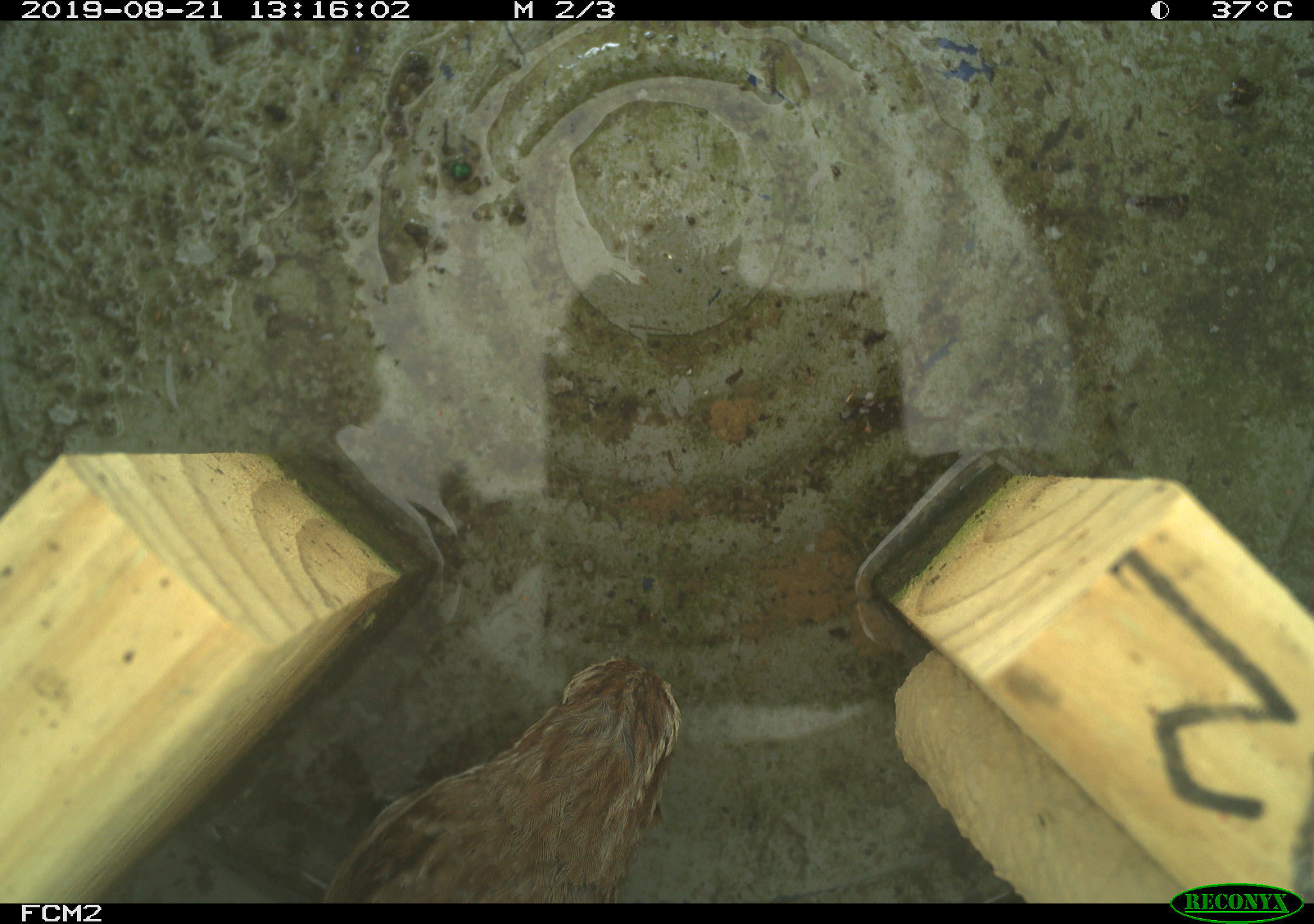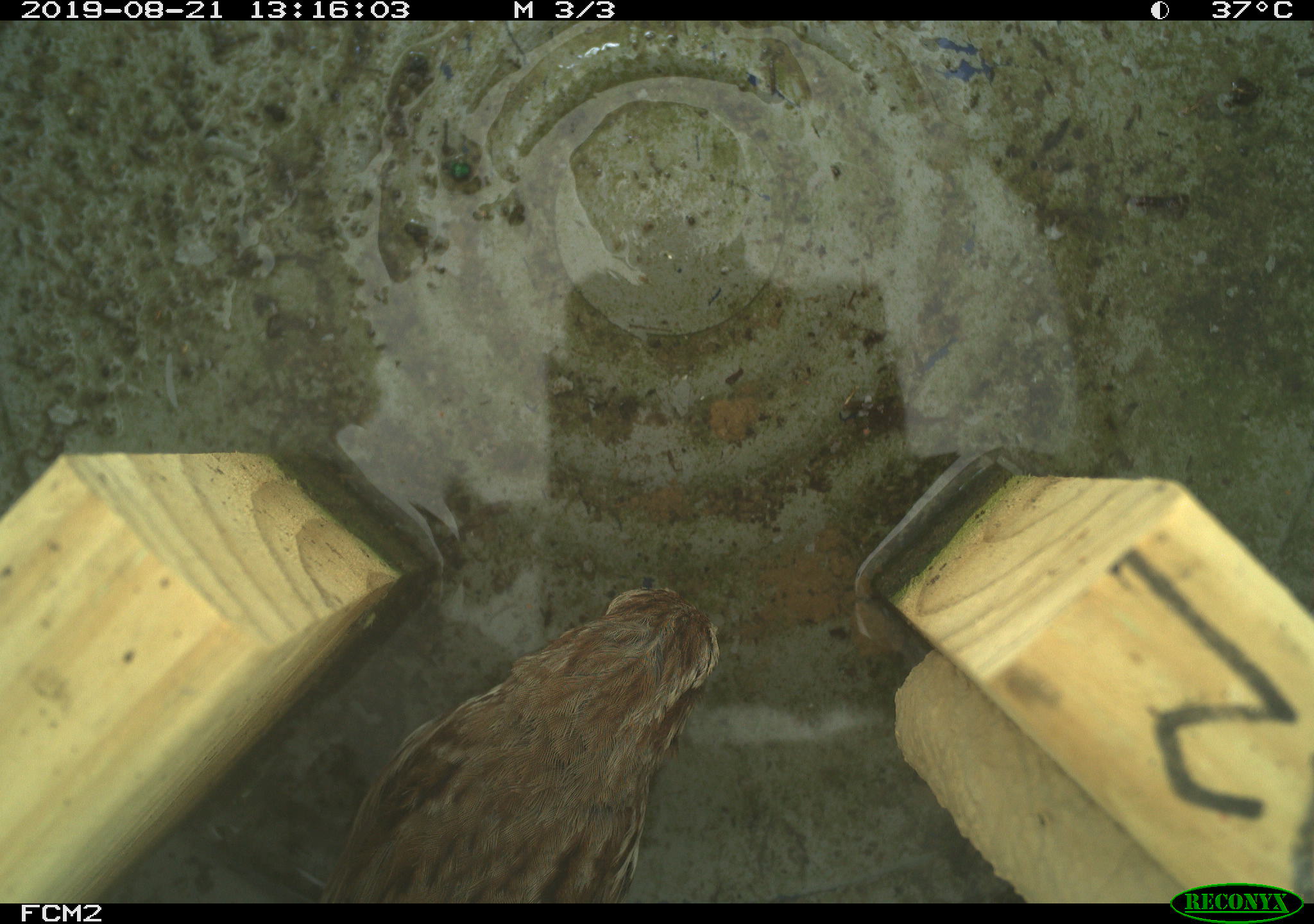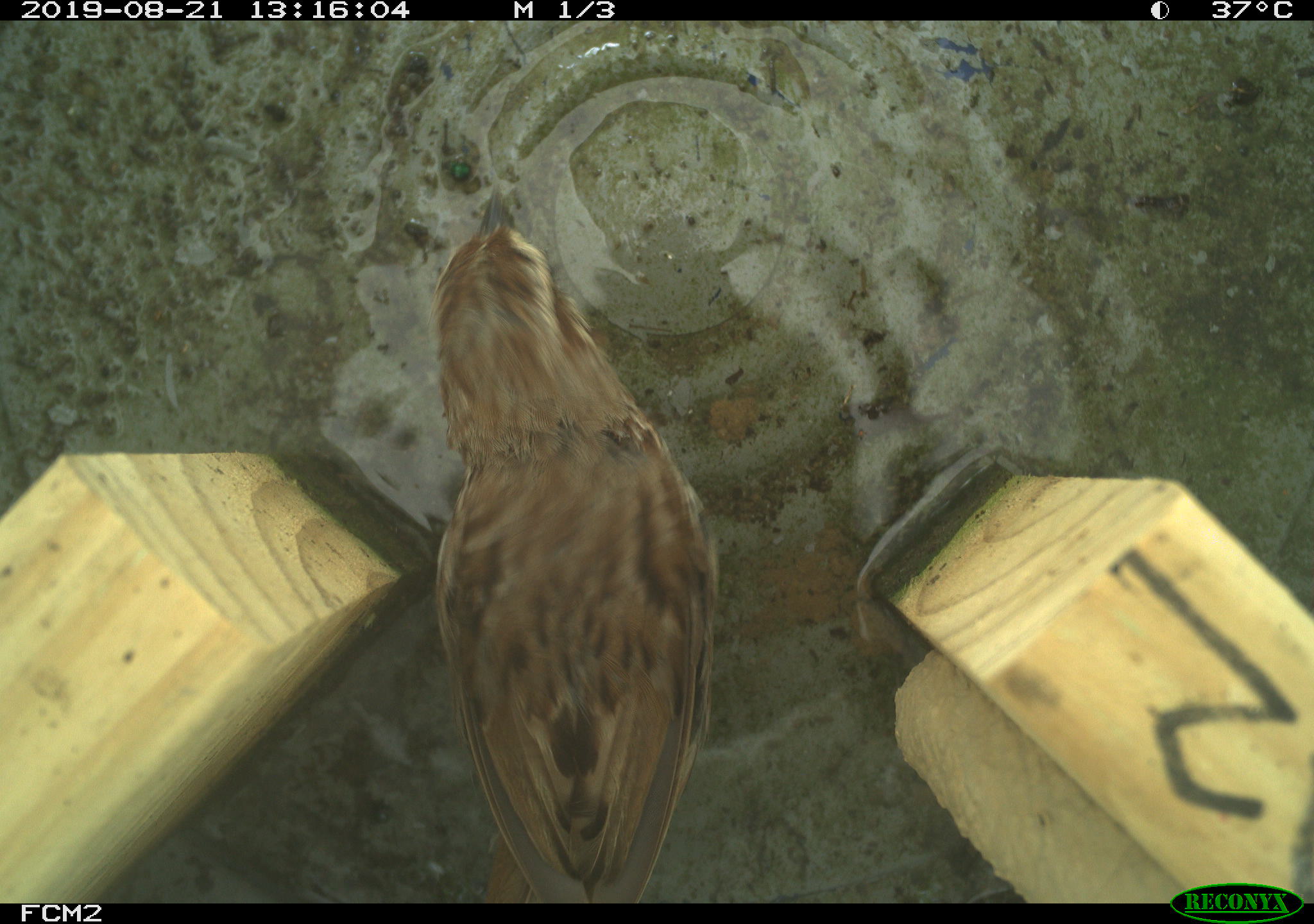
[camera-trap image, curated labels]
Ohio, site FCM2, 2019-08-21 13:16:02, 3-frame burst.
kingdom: Animalia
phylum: Chordata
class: Aves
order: Passeriformes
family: Passerellidae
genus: Melospiza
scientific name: Melospiza melodia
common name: song sparrow